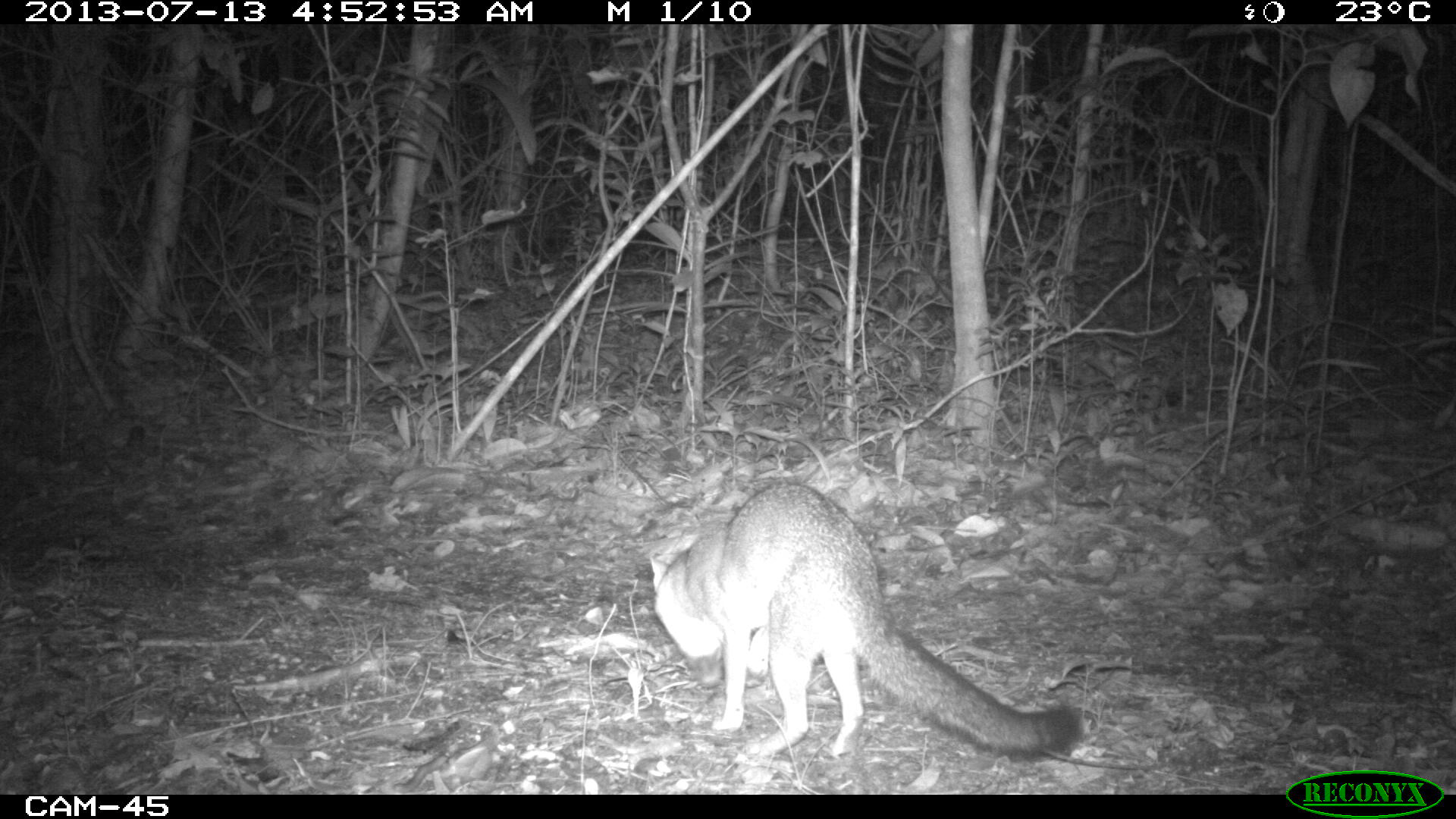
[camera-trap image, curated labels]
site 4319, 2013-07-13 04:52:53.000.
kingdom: Animalia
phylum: Chordata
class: Mammalia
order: Carnivora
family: Canidae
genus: Urocyon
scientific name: Urocyon cinereoargenteus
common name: gray fox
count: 1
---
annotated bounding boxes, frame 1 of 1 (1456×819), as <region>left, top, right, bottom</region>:
urocyon cinereoargenteus: <region>650, 482, 1079, 760</region>